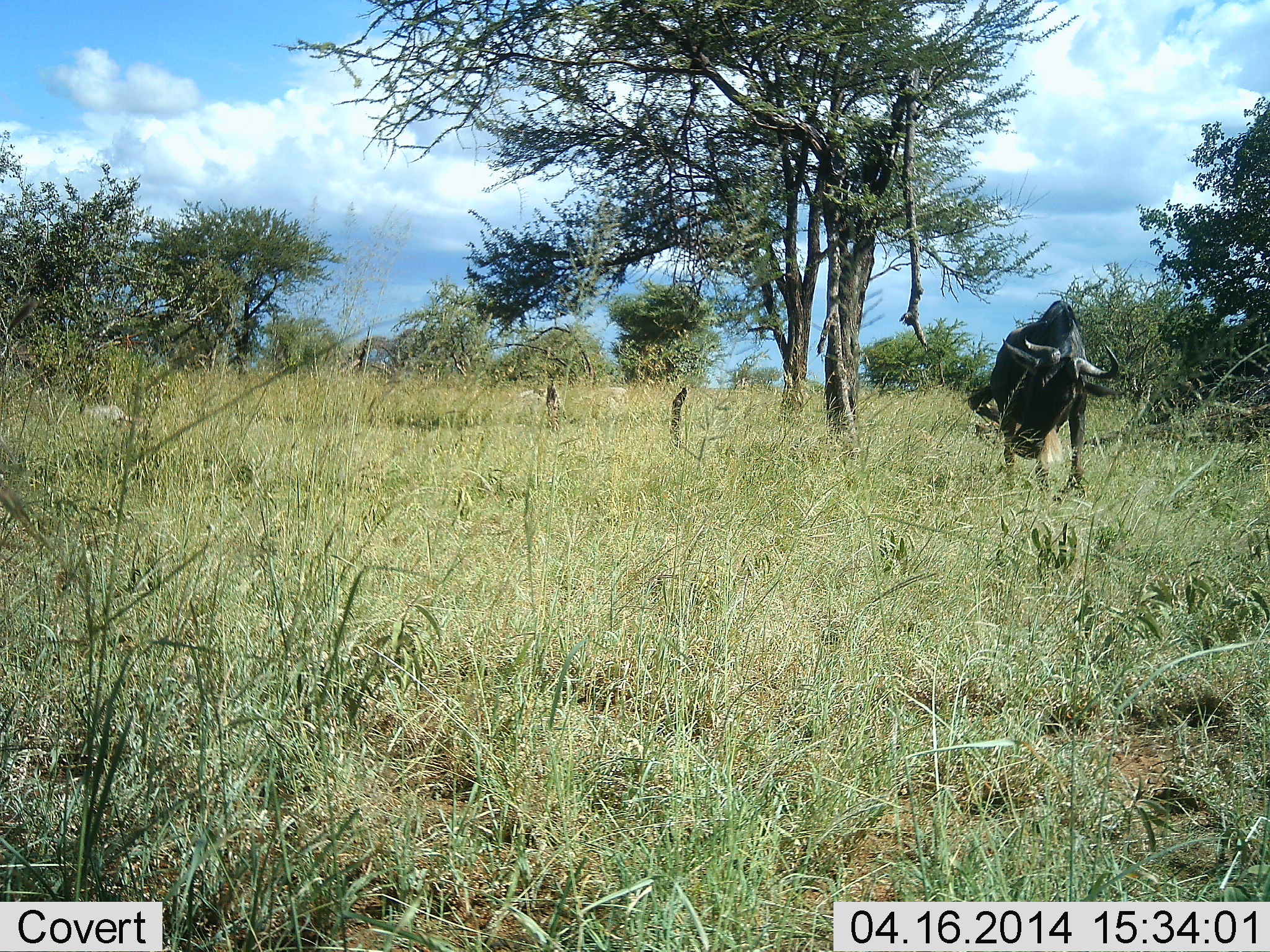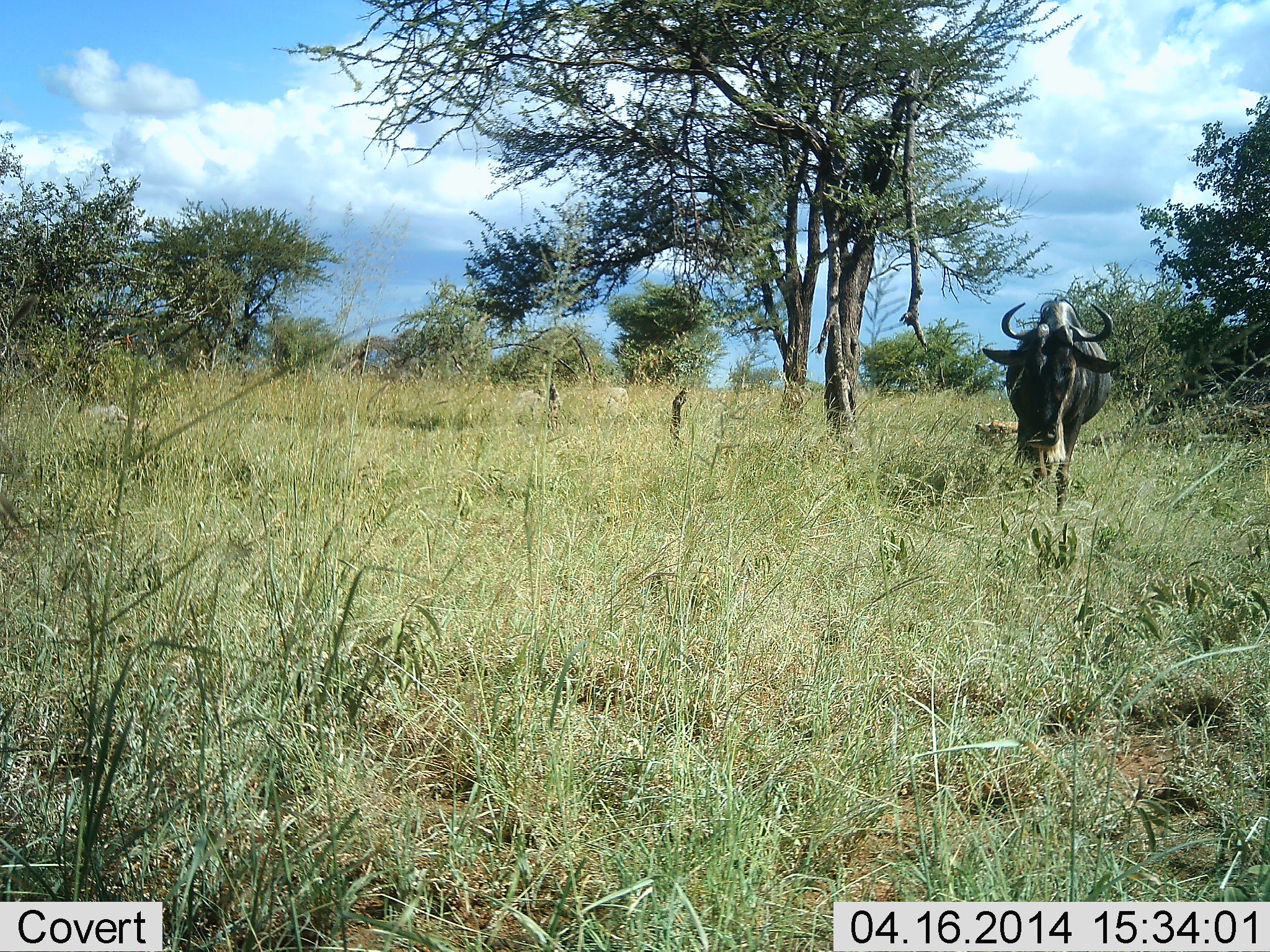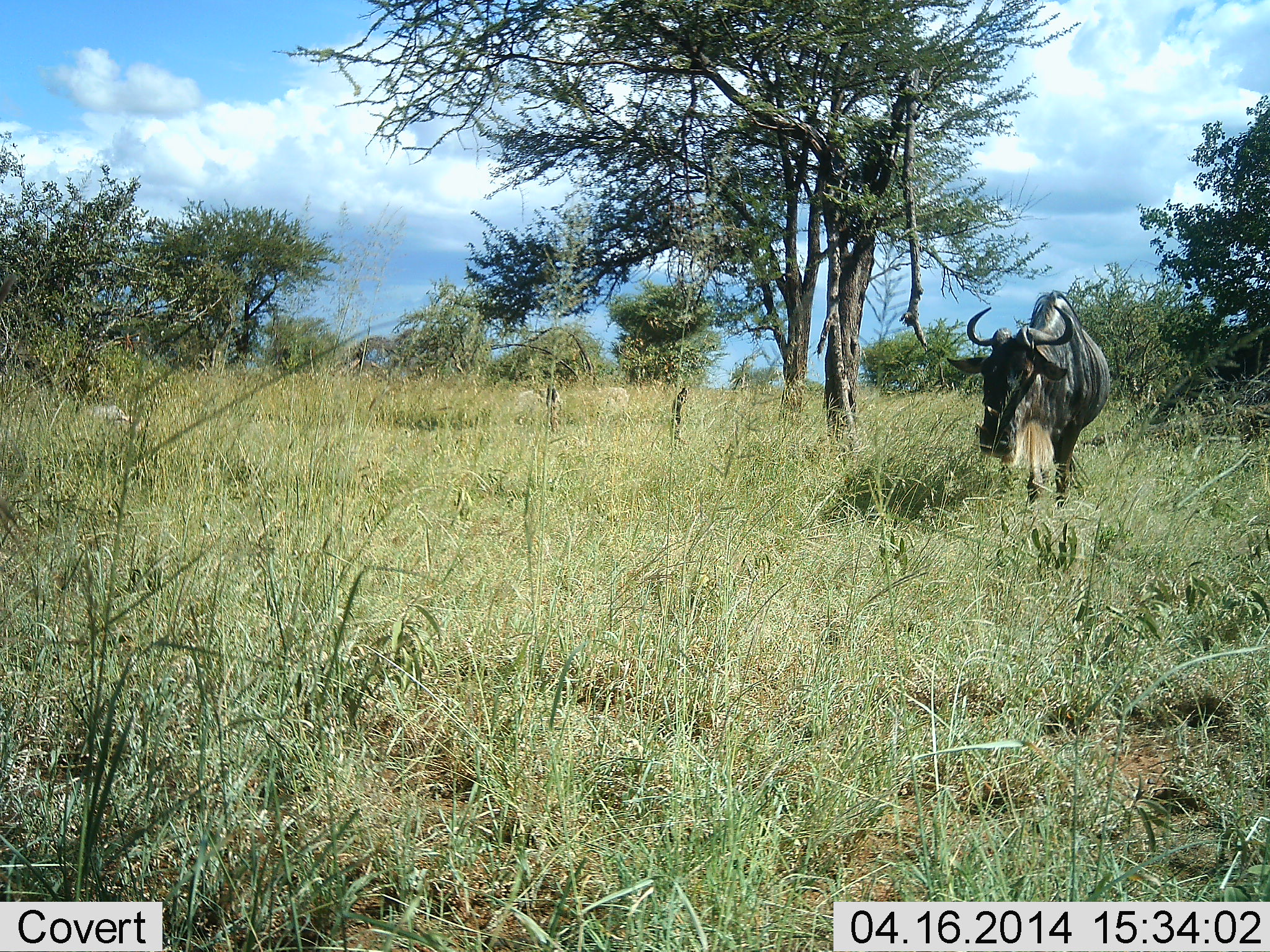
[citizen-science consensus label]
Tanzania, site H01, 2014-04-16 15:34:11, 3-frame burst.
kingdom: Animalia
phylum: Chordata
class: Mammalia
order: Artiodactyla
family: Bovidae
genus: Connochaetes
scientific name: Connochaetes taurinus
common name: blue wildebeest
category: wildebeest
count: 1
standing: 40%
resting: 0%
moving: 60%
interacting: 0%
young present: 0%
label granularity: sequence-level